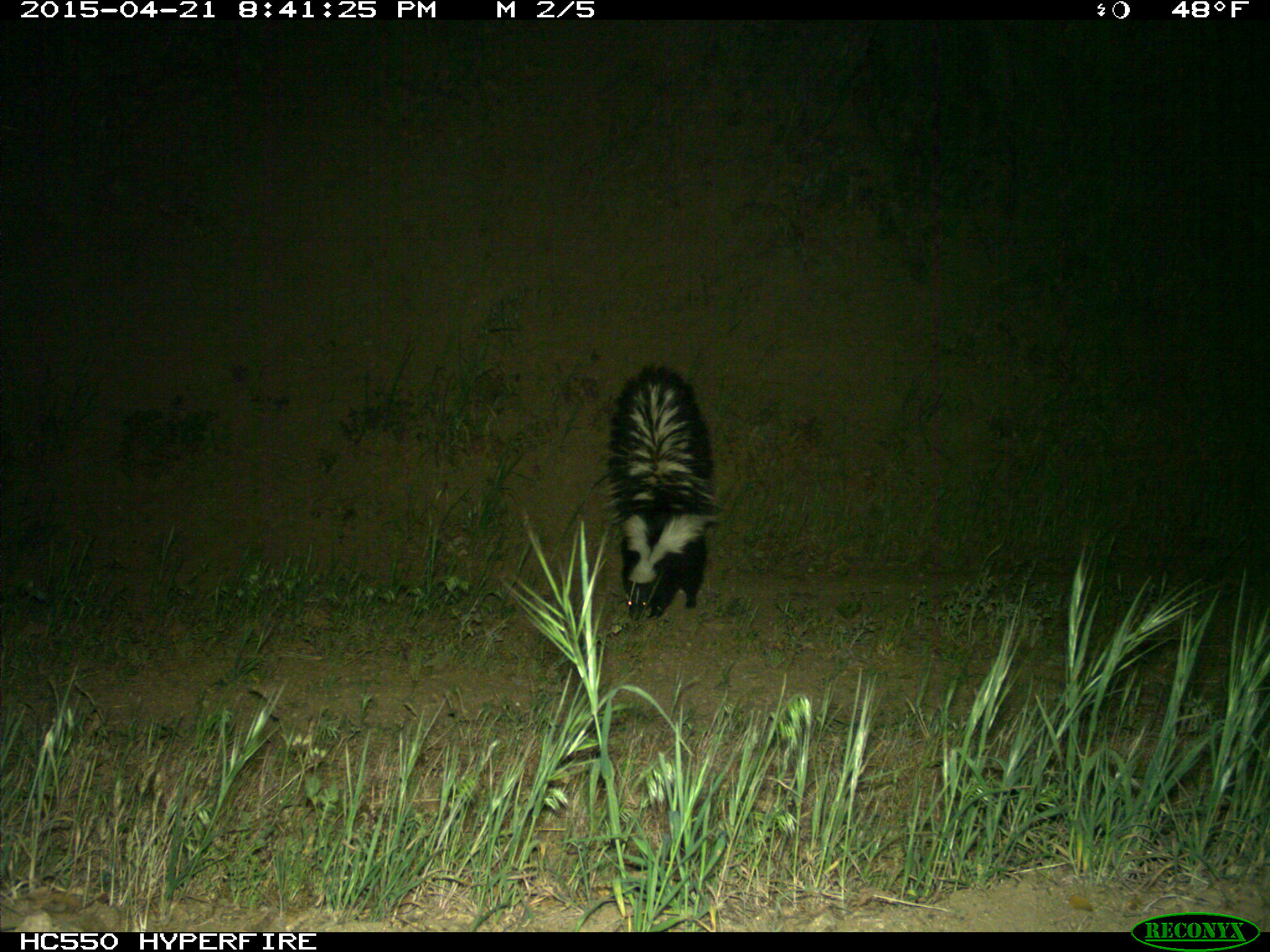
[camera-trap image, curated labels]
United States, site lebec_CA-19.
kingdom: Animalia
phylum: Chordata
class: Mammalia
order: Carnivora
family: Mephitidae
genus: Mephitis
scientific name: Mephitis mephitis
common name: striped skunk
Mephitis mephitis (striped skunk).